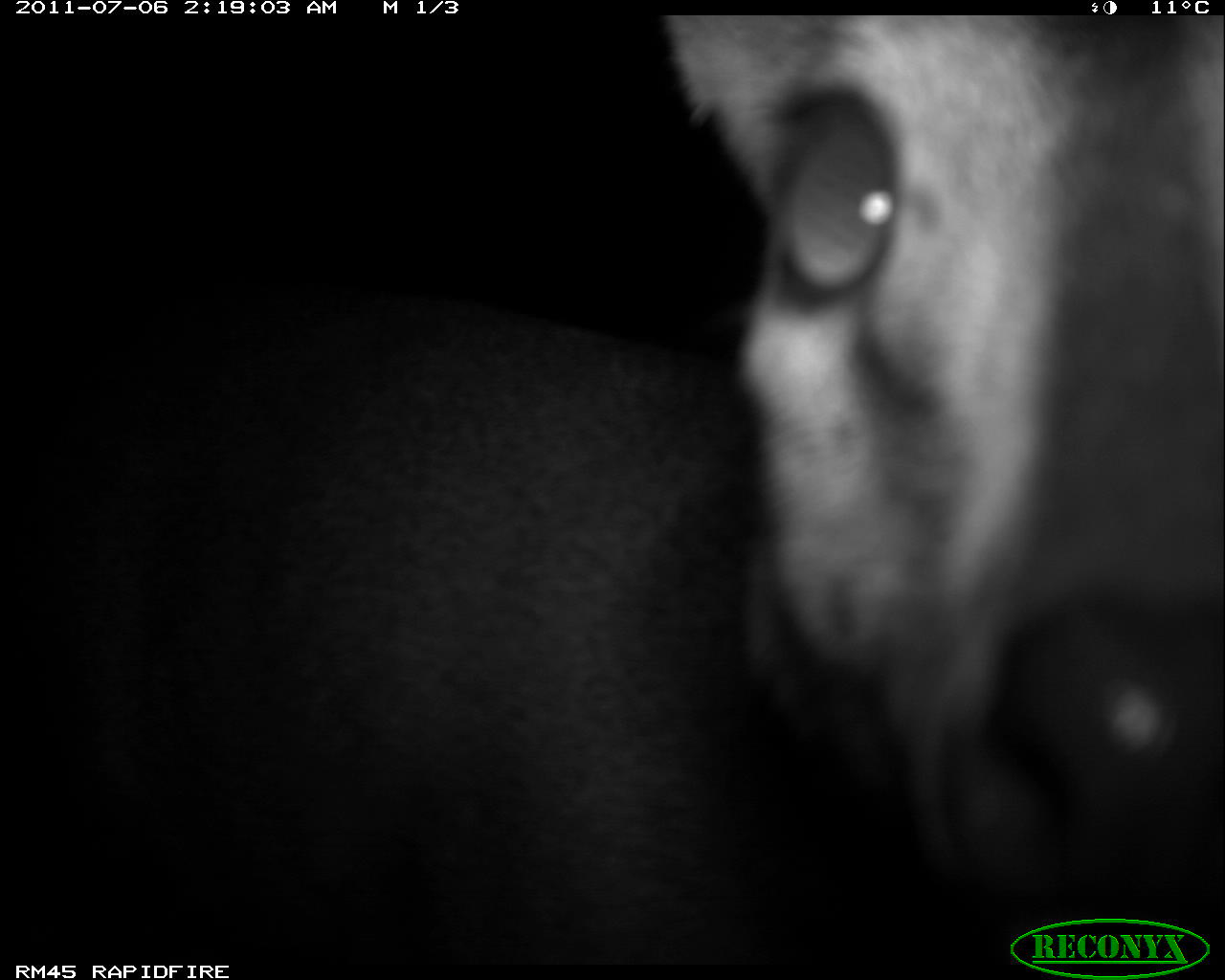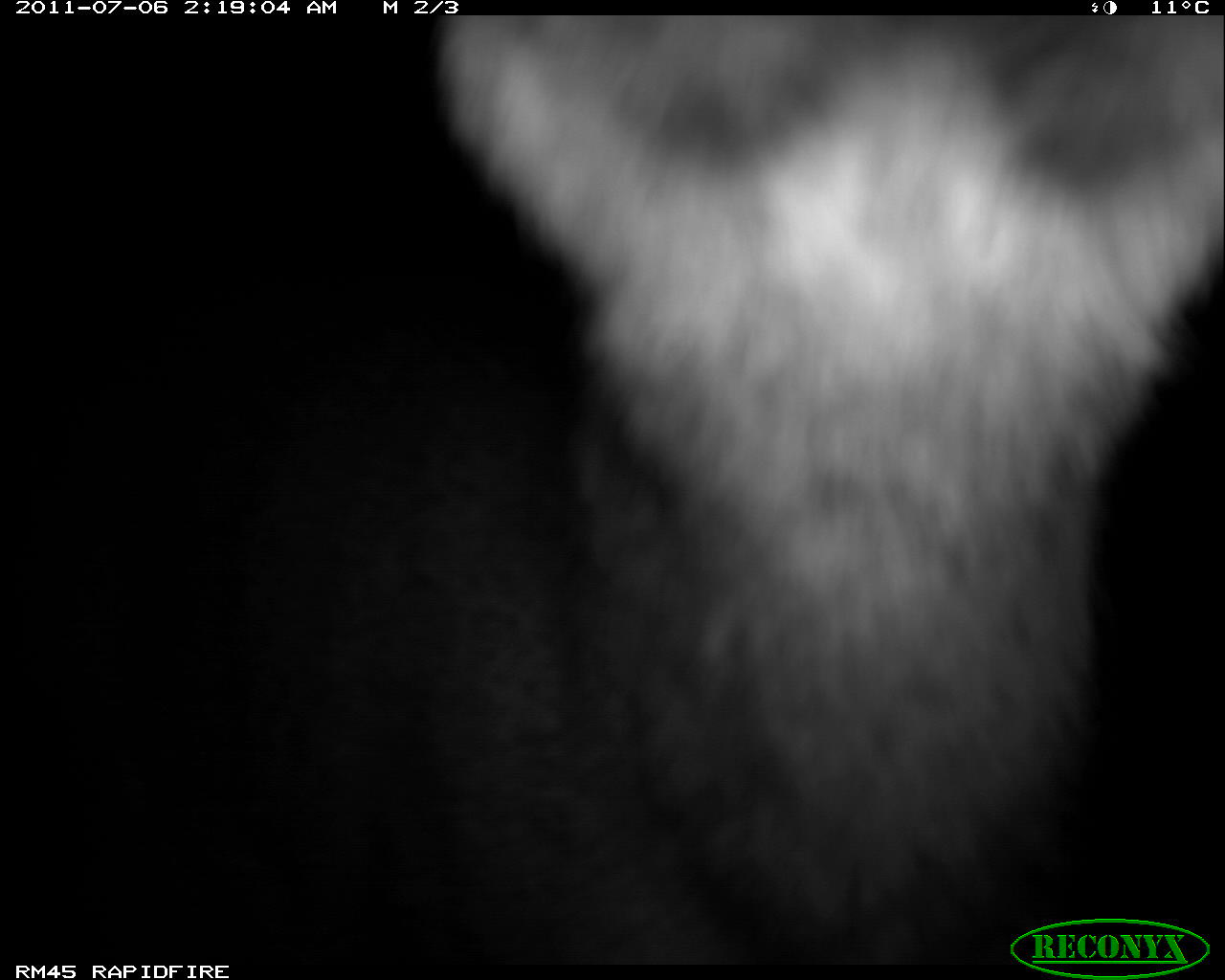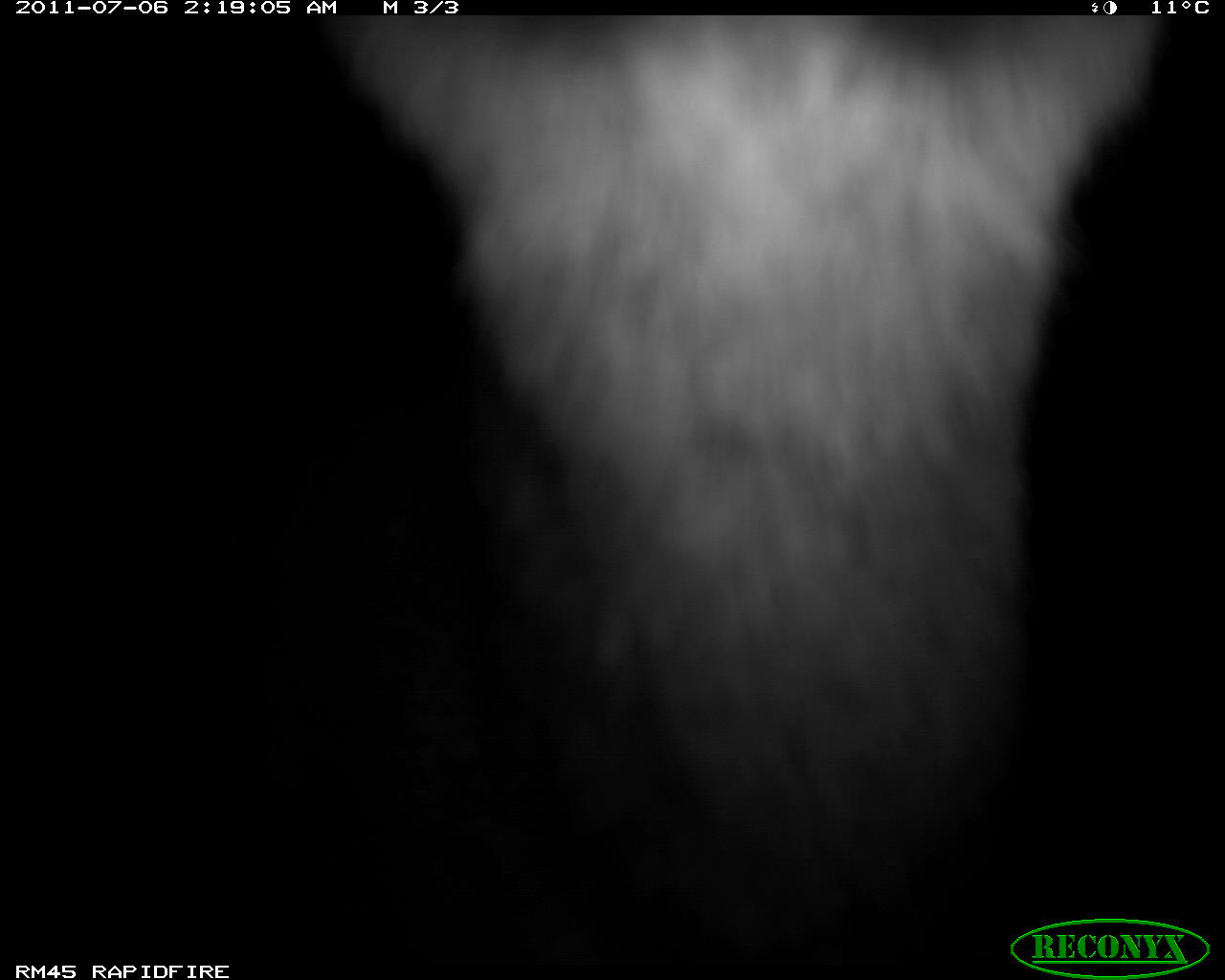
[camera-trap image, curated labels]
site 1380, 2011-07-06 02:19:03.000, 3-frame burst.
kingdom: Animalia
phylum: Chordata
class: Mammalia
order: Artiodactyla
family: Bovidae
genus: Sylvicapra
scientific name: Sylvicapra grimmia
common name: bush duiker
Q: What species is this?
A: Sylvicapra grimmia (bush duiker).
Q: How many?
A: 1.